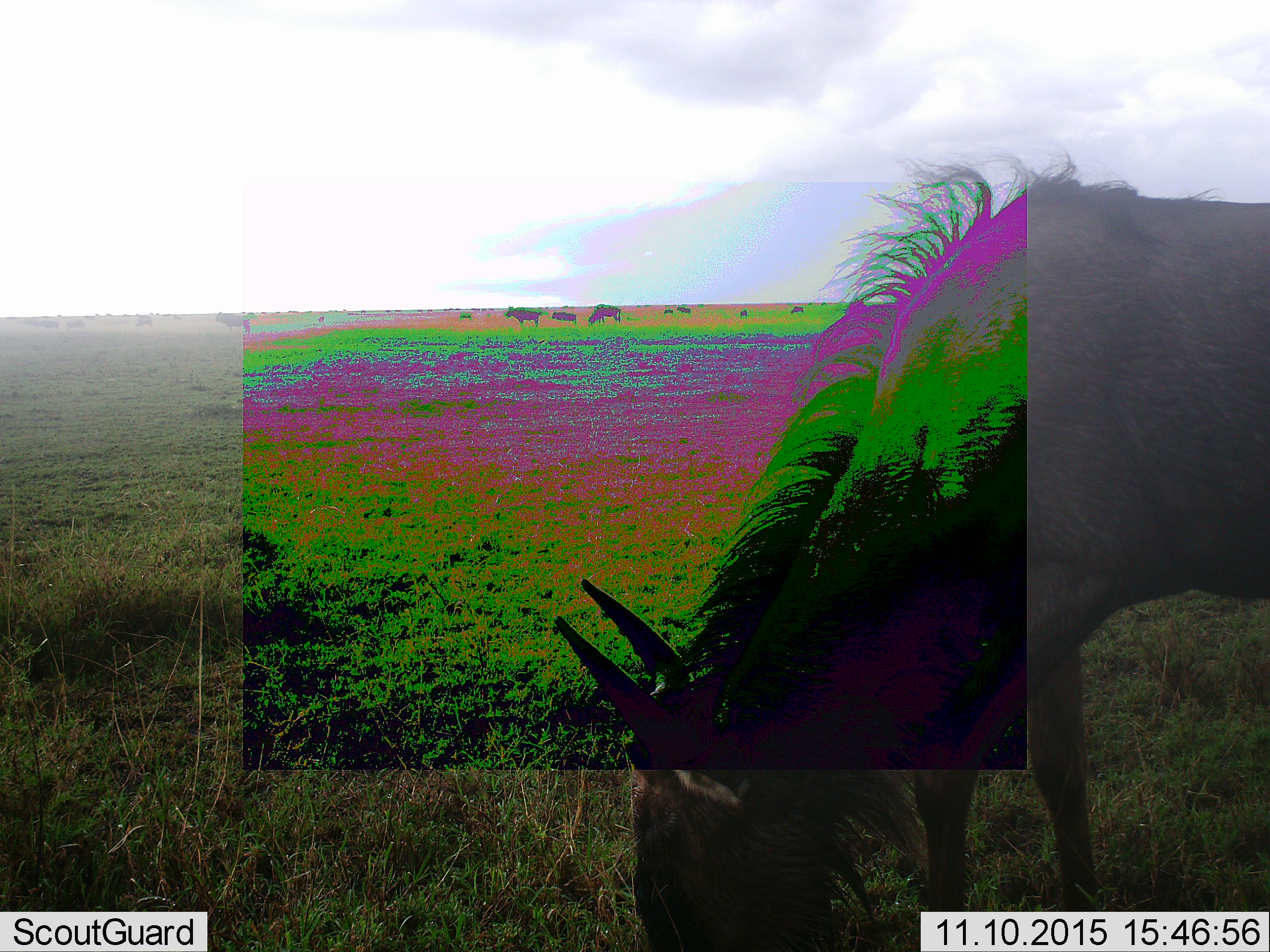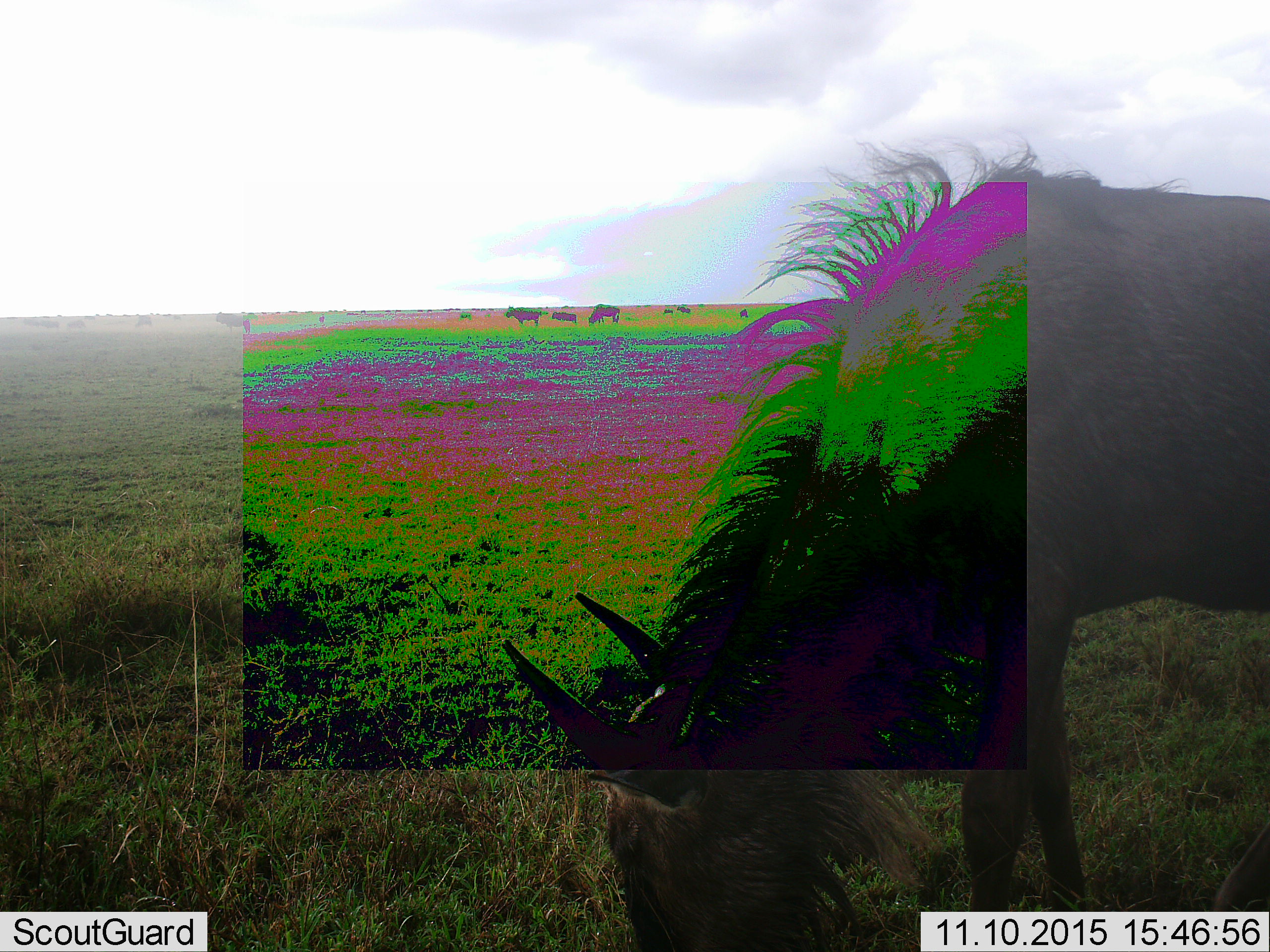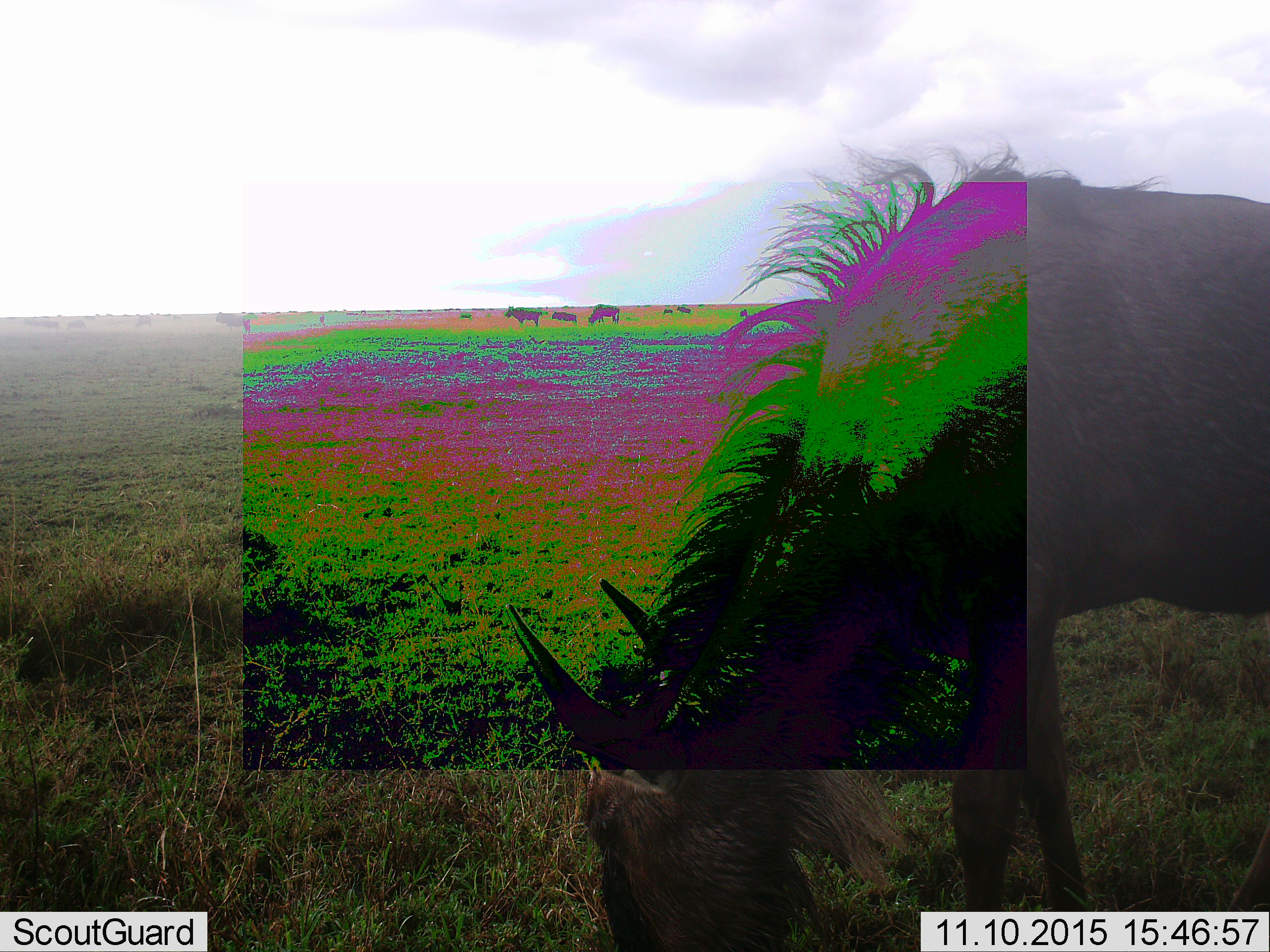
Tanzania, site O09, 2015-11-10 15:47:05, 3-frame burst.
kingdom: Animalia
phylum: Chordata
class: Mammalia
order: Artiodactyla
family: Bovidae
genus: Connochaetes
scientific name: Connochaetes taurinus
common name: blue wildebeest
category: wildebeest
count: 4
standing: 57%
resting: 0%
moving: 0%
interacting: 0%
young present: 14%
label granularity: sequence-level